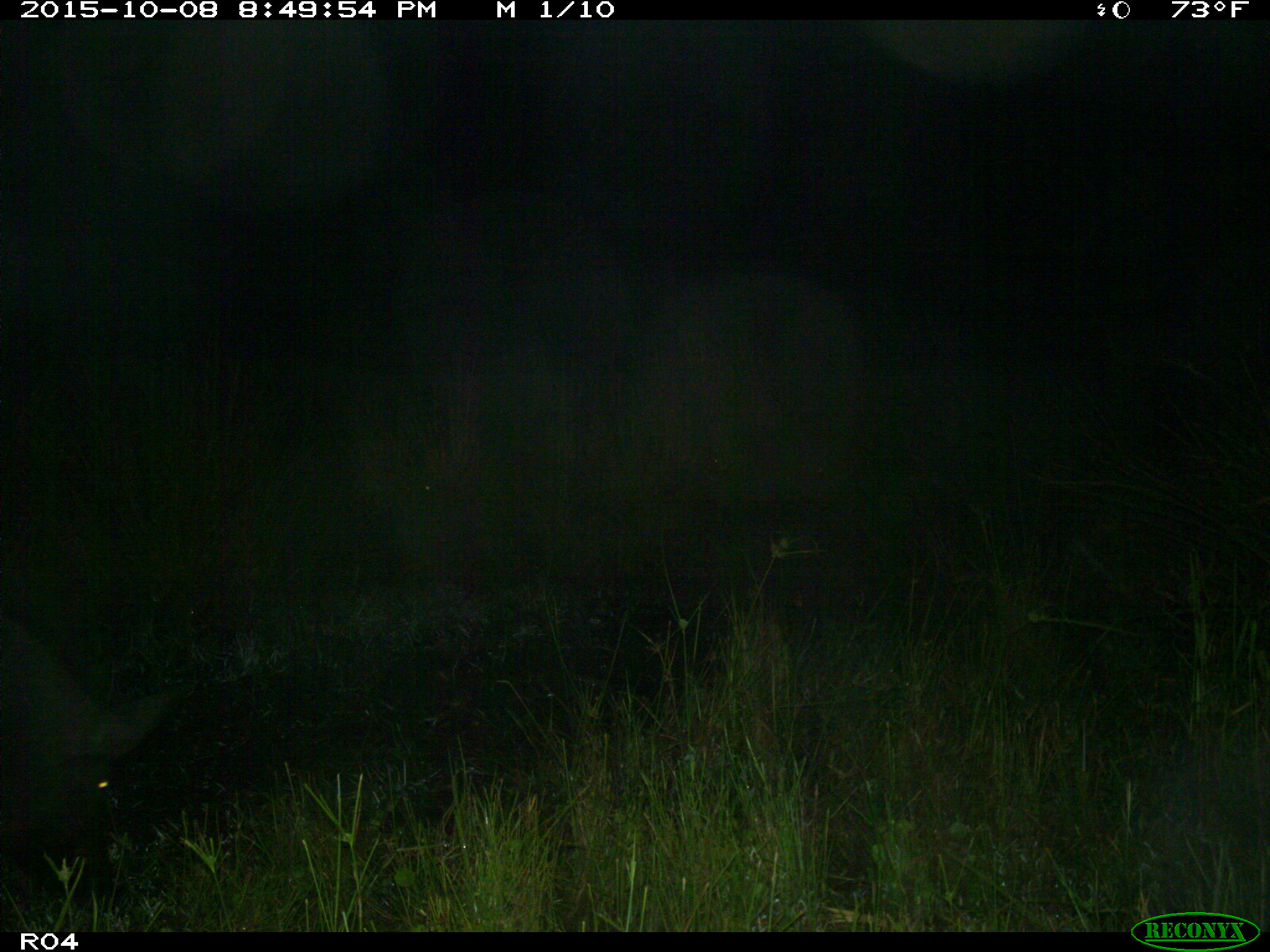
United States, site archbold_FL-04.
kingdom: Animalia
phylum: Chordata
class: Mammalia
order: Artiodactyla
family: Suidae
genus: Sus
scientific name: Sus scrofa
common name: wild boar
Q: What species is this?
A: Sus scrofa (wild boar).